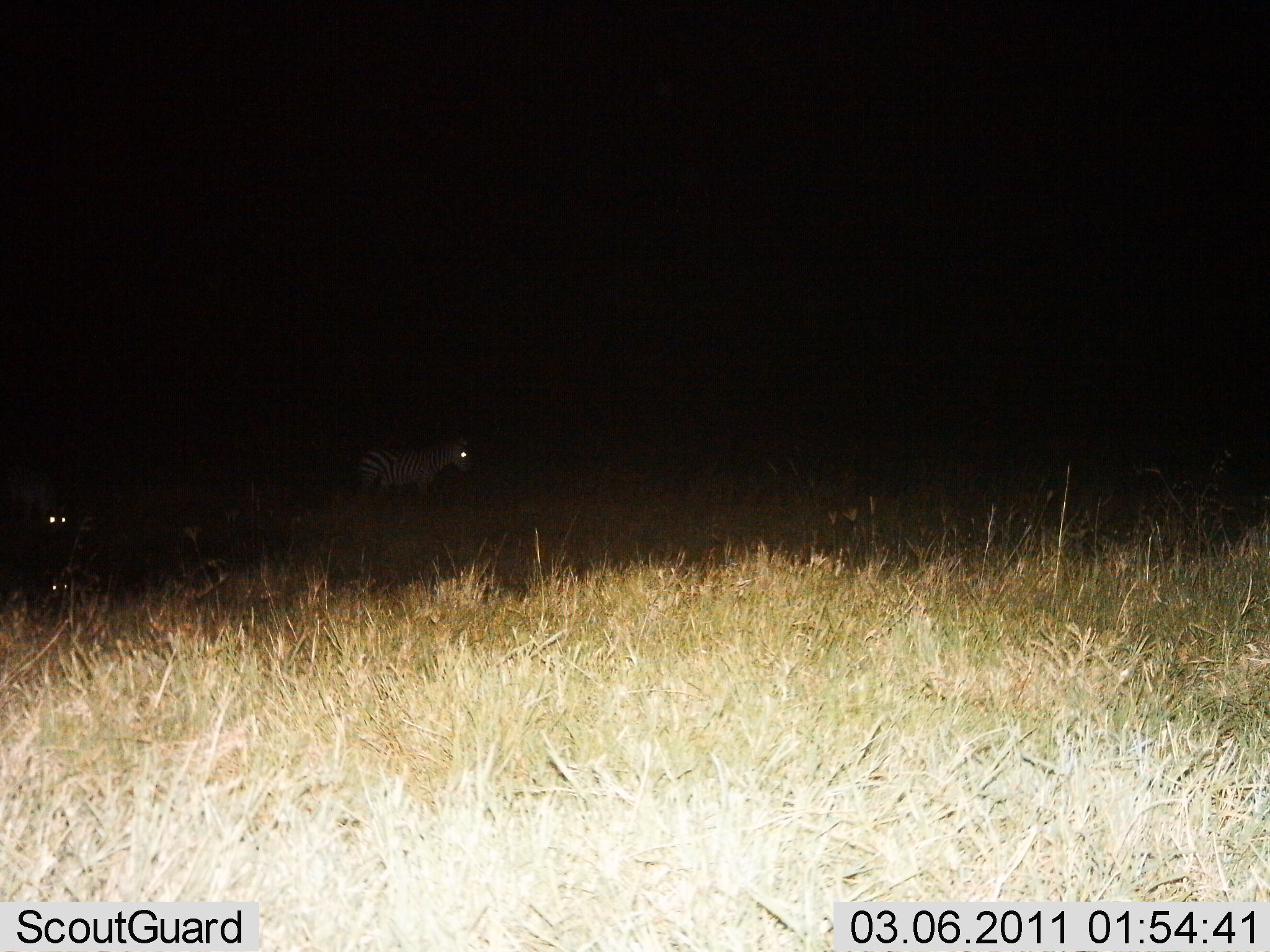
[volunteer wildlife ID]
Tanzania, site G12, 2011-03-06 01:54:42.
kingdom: Animalia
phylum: Chordata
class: Mammalia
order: Perissodactyla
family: Equidae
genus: Equus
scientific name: Equus quagga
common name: plains zebra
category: zebra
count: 3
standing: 58%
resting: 8%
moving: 50%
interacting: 0%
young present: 0%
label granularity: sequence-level